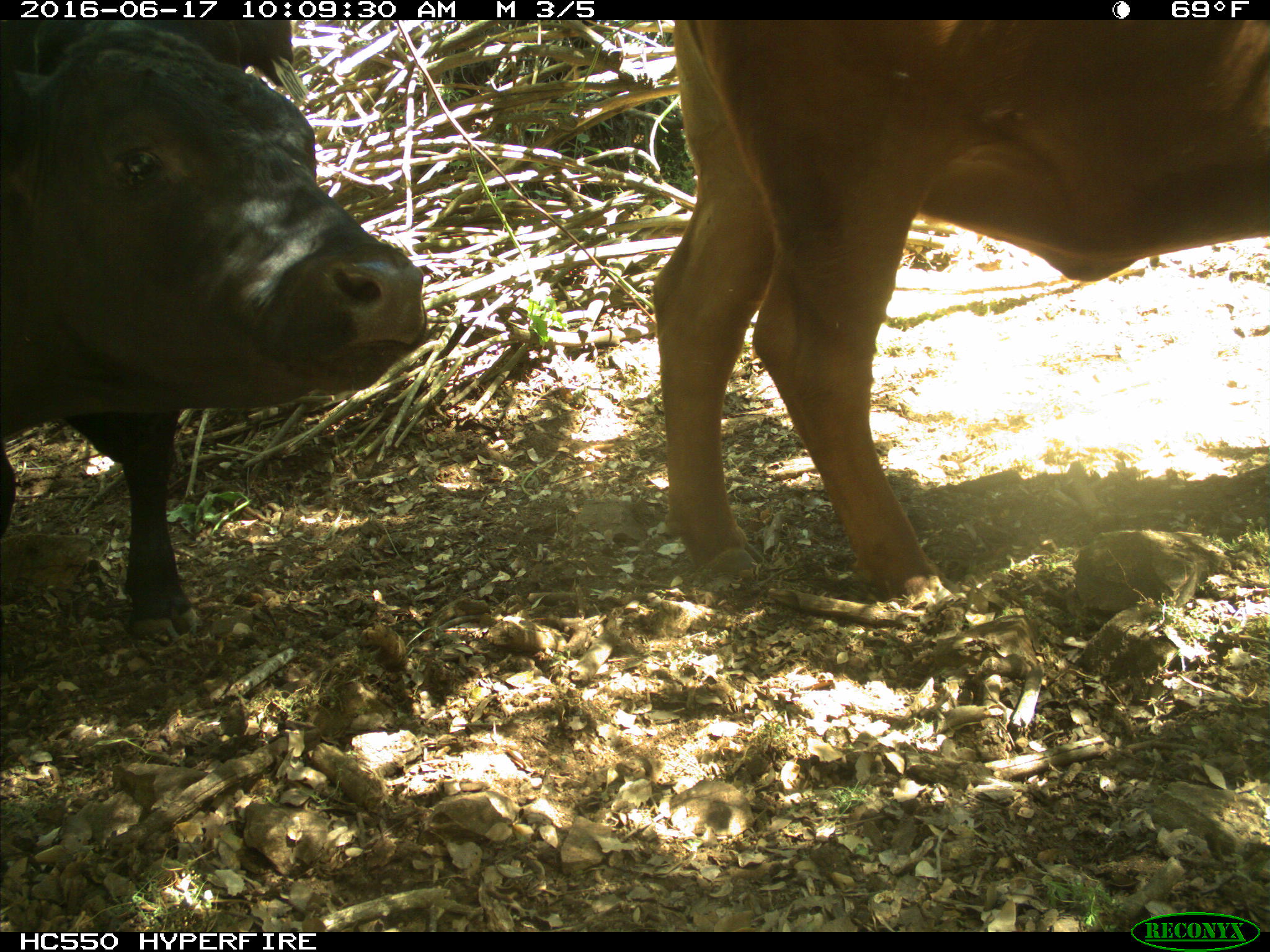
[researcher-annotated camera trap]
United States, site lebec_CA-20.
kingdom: Animalia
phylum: Chordata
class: Mammalia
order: Artiodactyla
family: Bovidae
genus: Bos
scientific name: Bos taurus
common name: domestic cow